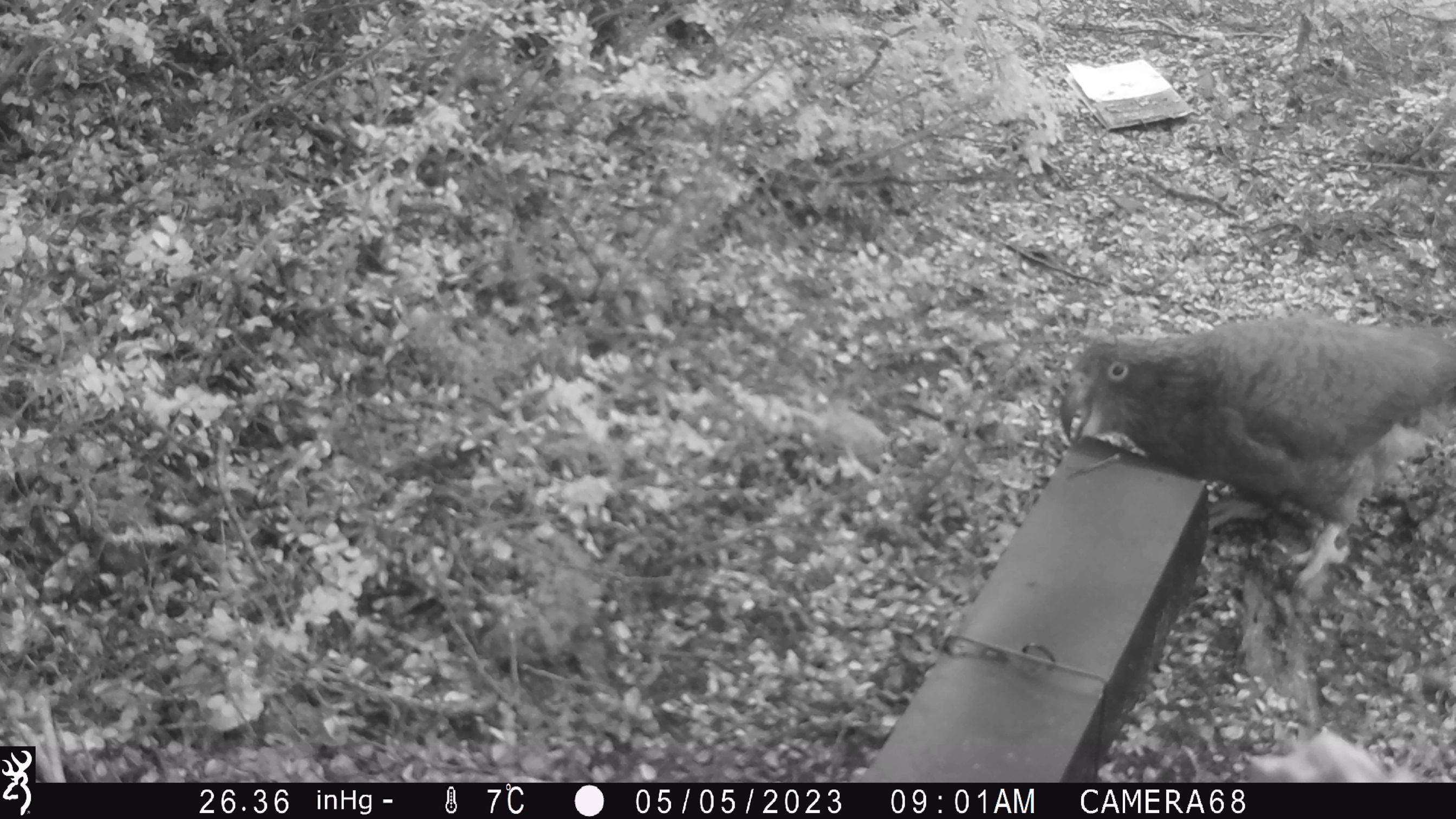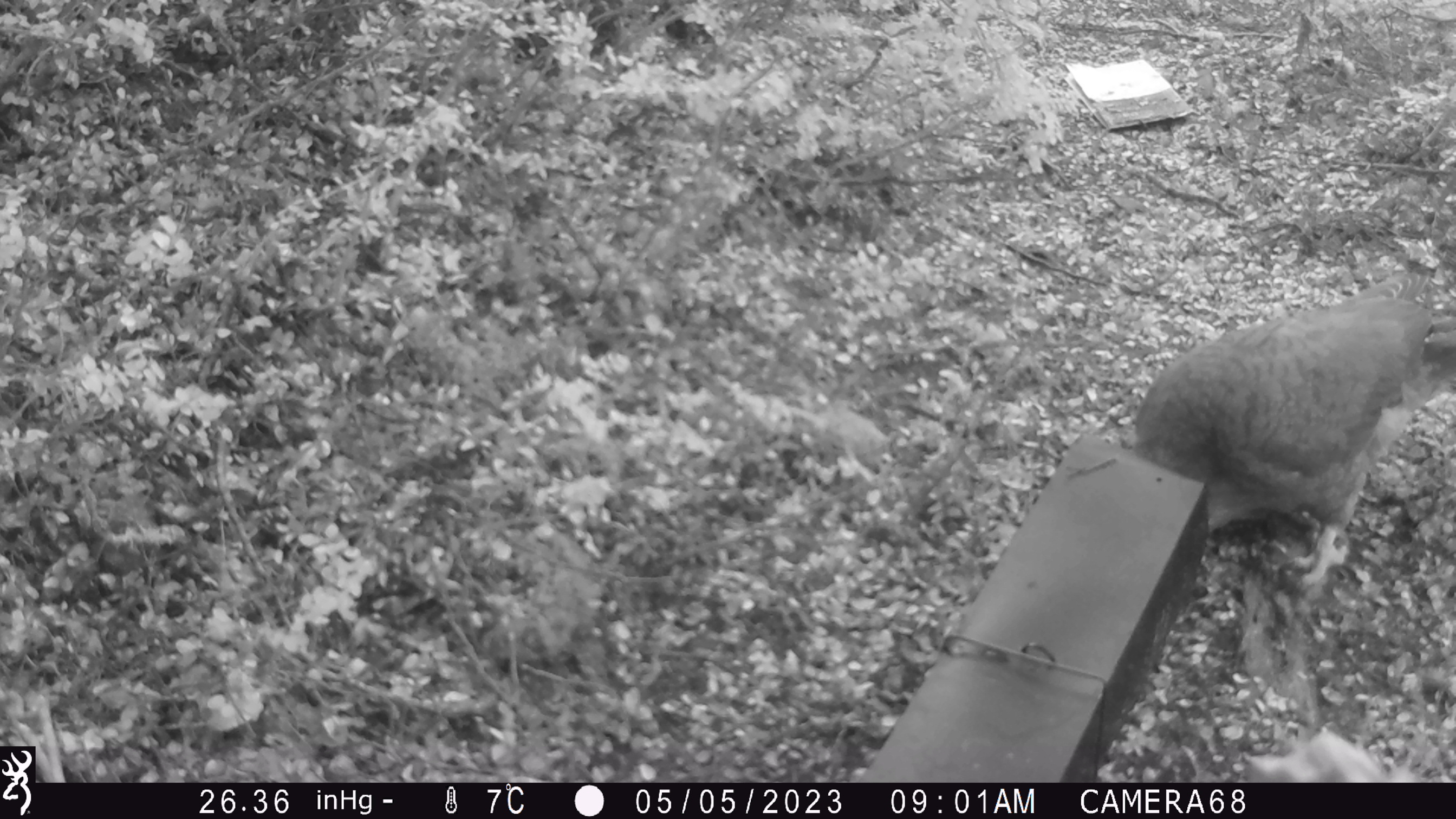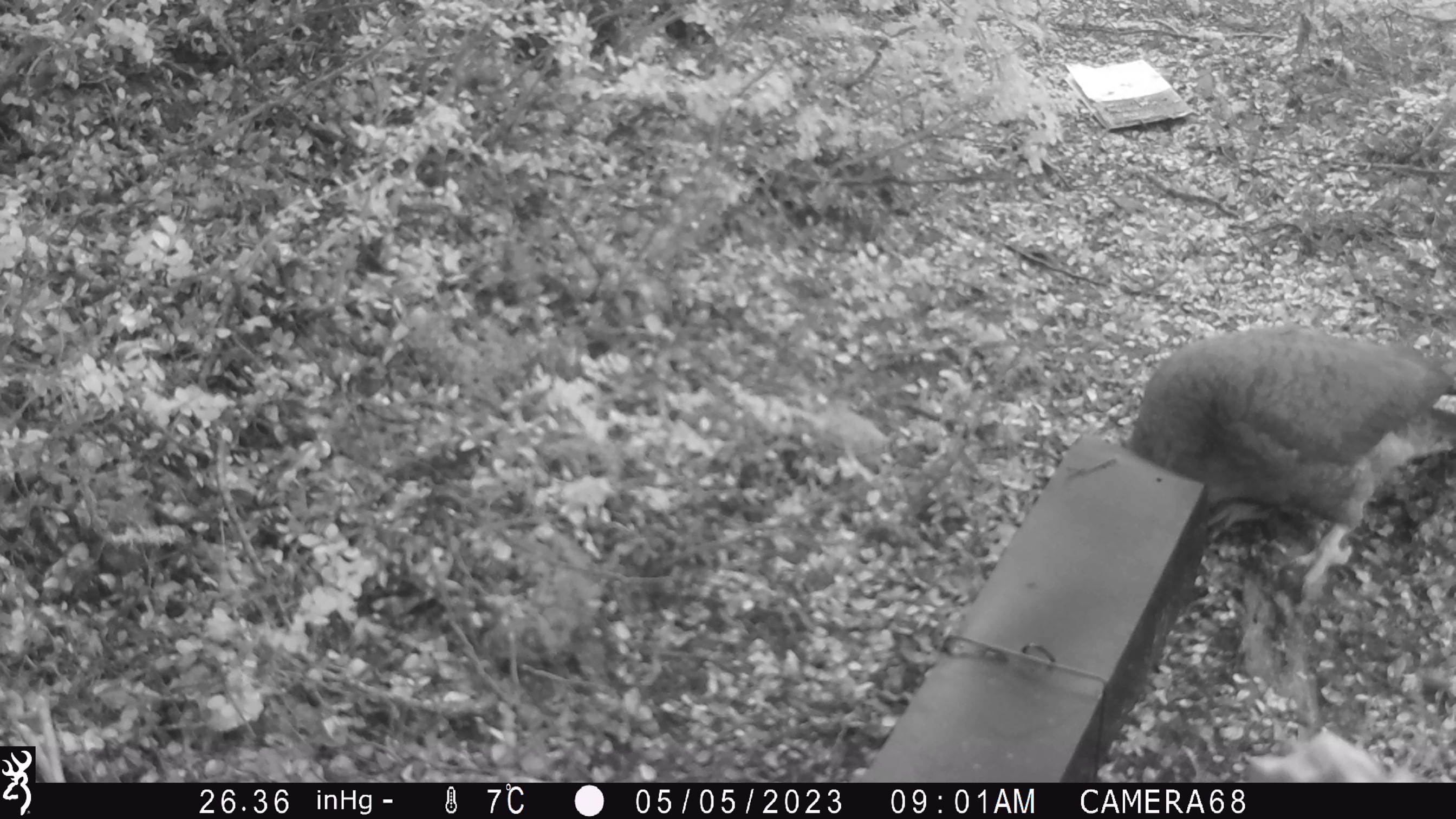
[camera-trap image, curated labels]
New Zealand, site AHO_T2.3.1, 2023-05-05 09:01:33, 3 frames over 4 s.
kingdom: Animalia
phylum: Chordata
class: Aves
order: Psittaciformes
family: Strigopidae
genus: Nestor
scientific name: Nestor notabilis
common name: kea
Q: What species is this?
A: Kea (Nestor notabilis).